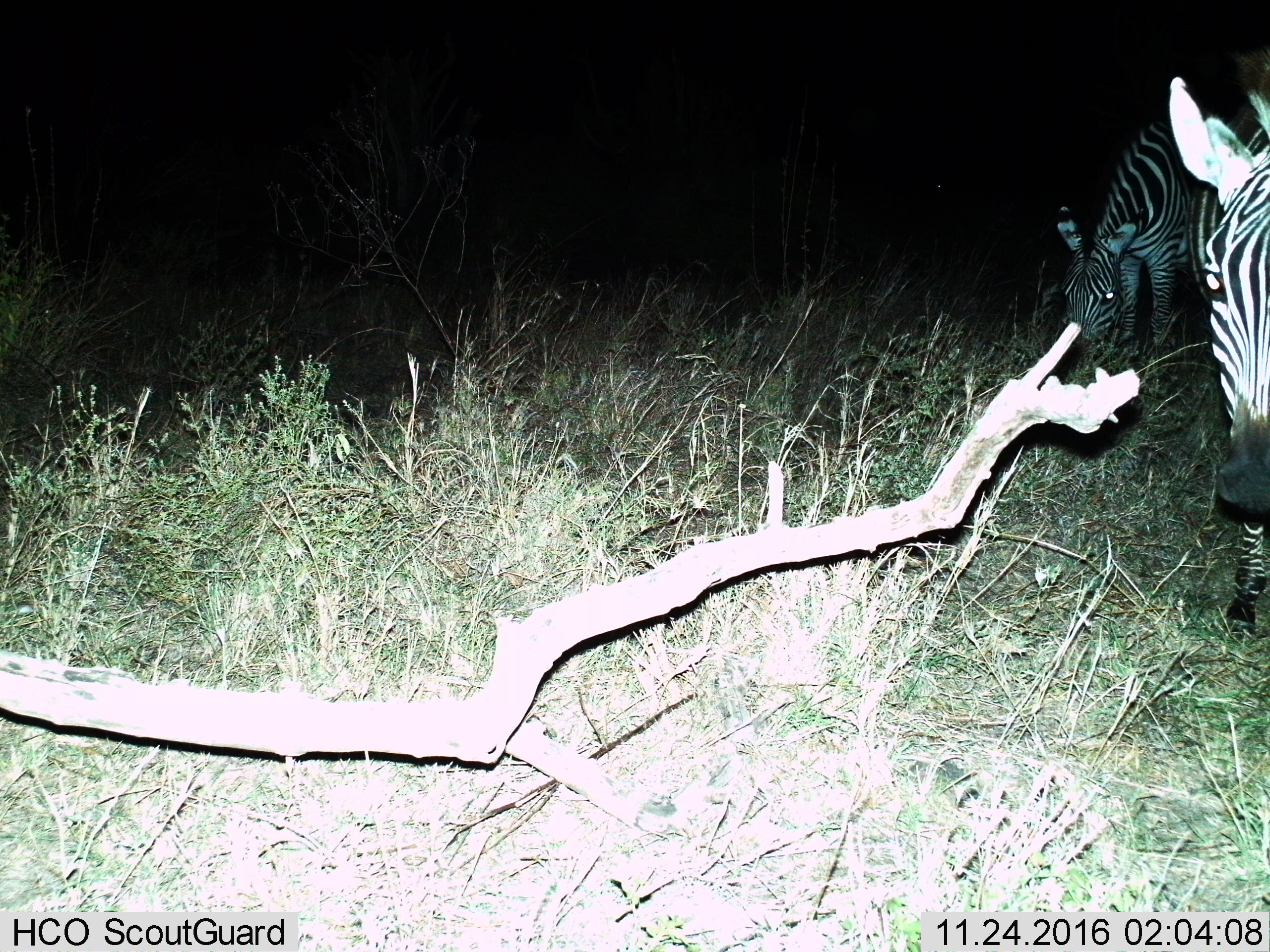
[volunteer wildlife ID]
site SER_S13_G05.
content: unidentified animal